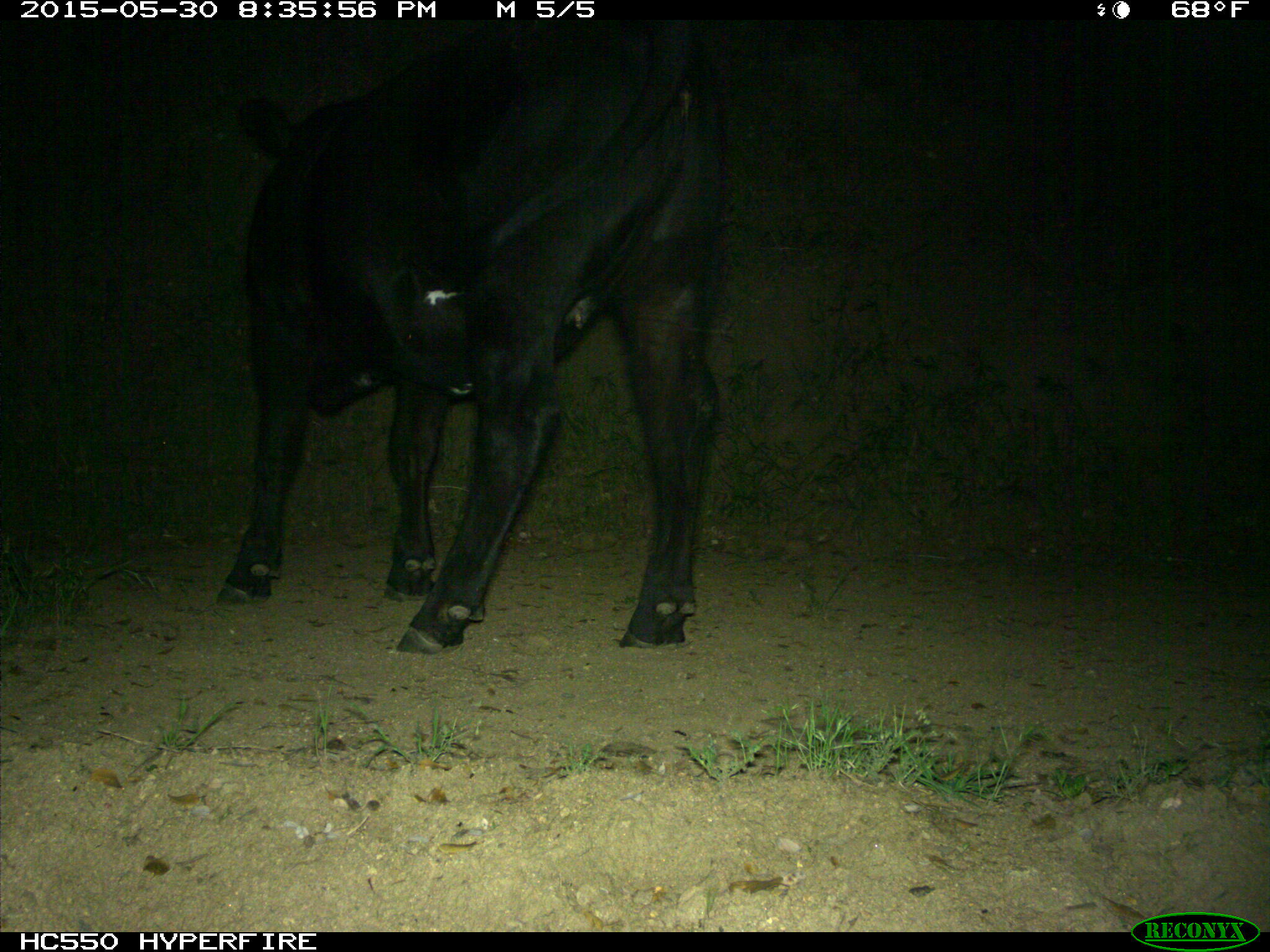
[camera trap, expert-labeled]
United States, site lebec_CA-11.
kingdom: Animalia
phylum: Chordata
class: Mammalia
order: Artiodactyla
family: Bovidae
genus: Bos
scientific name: Bos taurus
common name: domestic cow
Bos taurus (domestic cow).